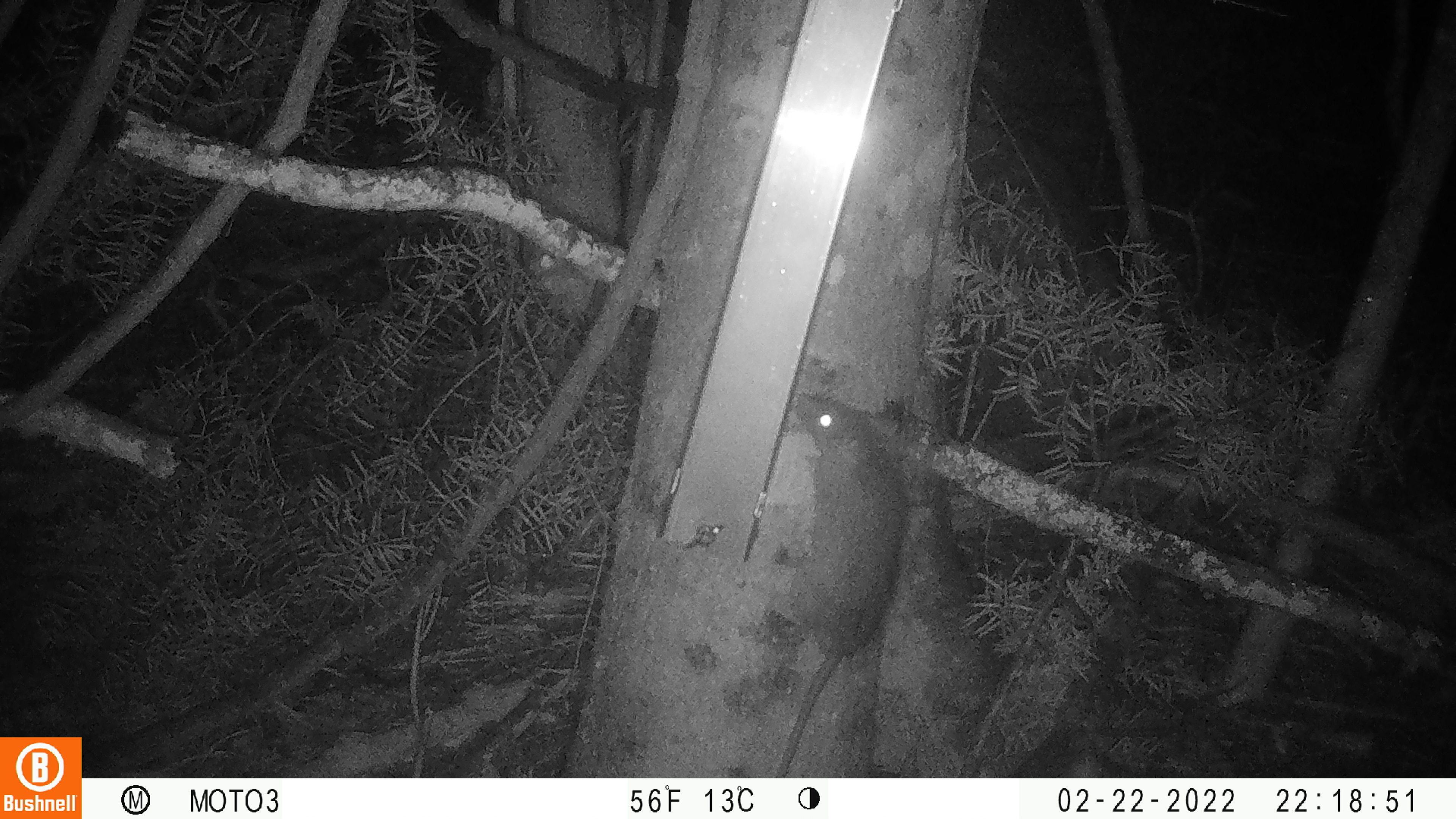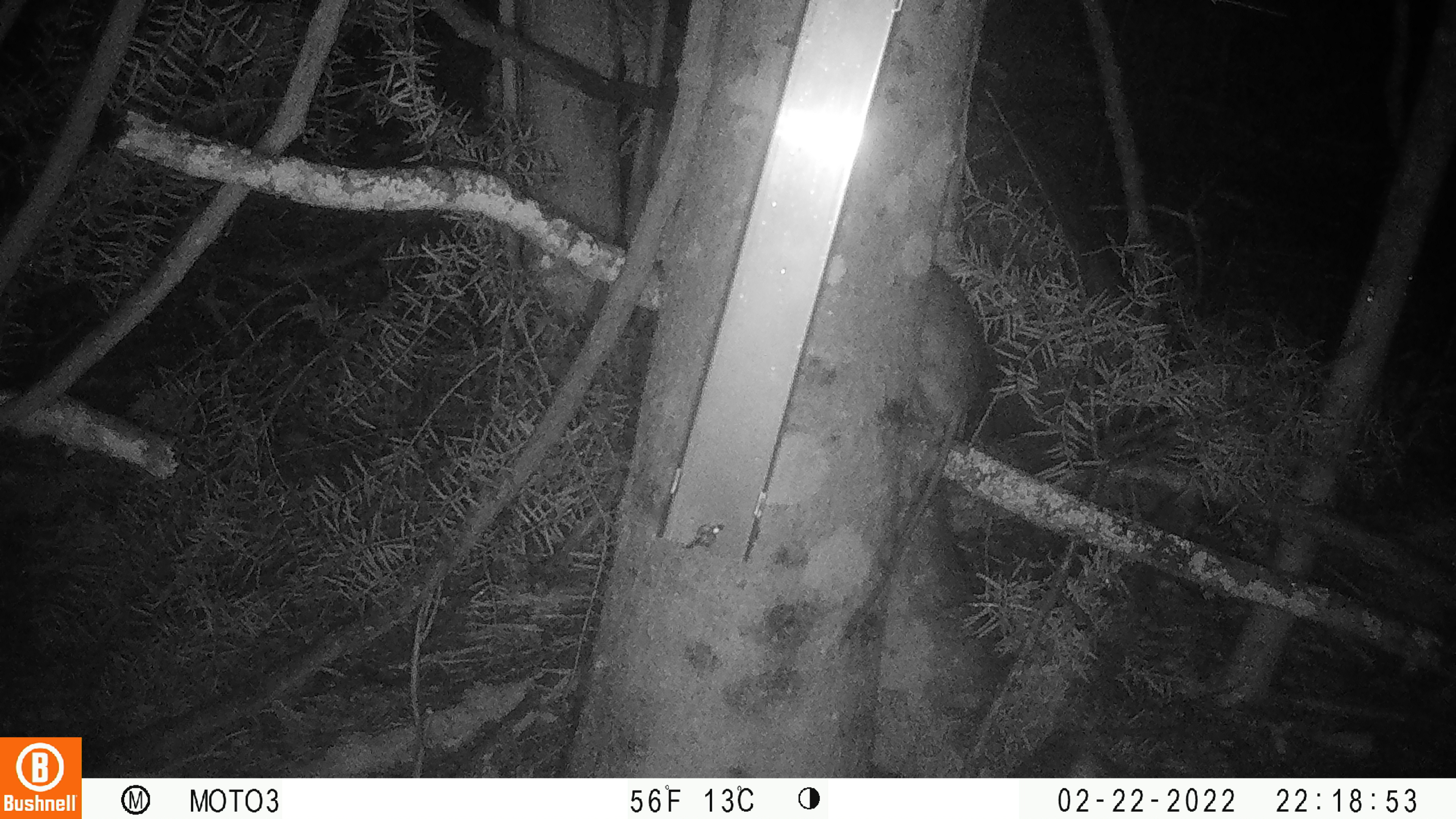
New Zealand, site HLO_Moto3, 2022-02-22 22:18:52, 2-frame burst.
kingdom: Animalia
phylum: Chordata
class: Mammalia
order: Rodentia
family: Muridae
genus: Rattus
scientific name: Rattus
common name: rat